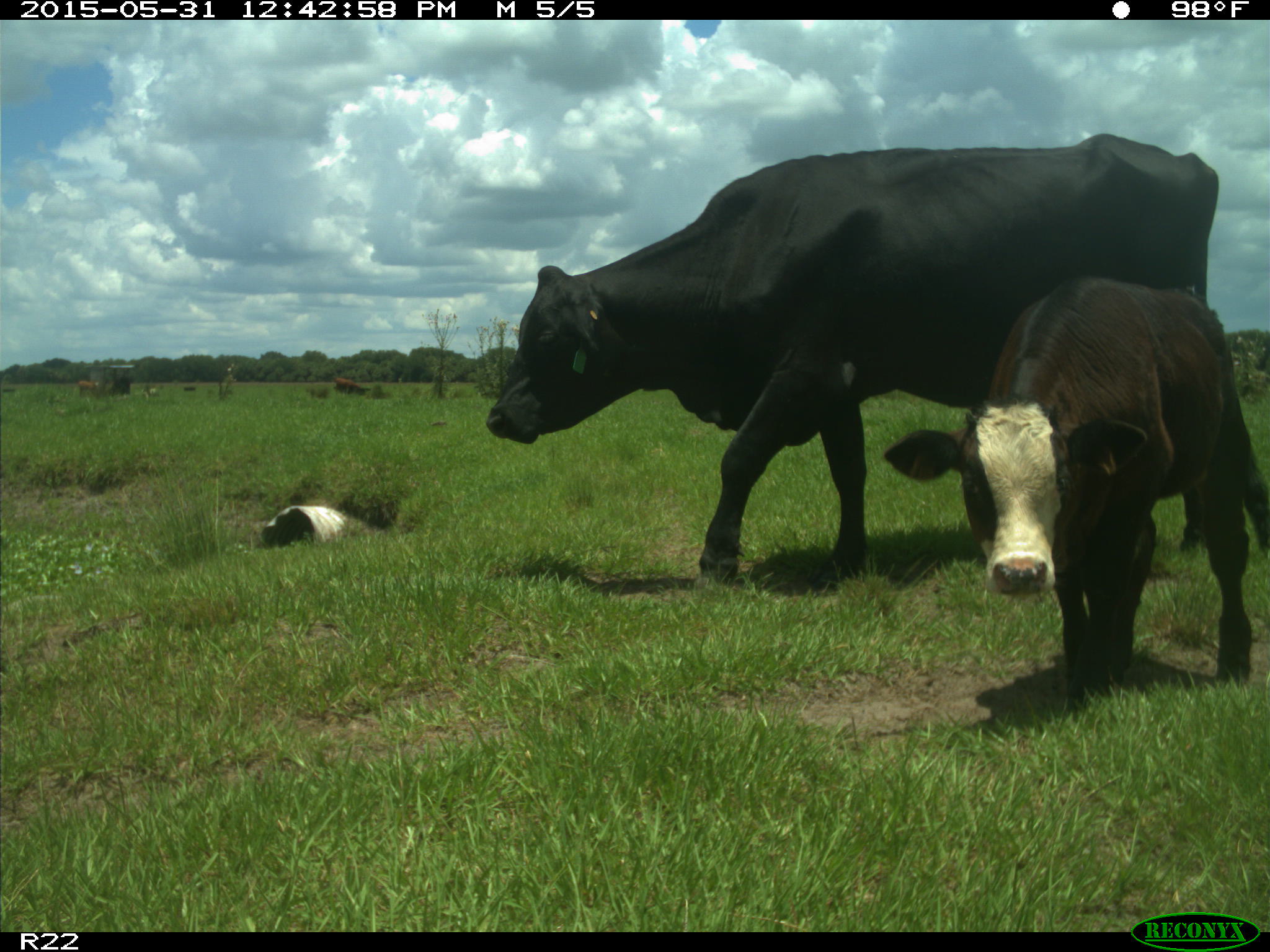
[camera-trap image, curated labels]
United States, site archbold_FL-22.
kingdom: Animalia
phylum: Chordata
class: Mammalia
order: Artiodactyla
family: Bovidae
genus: Bos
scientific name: Bos taurus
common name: domestic cow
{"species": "Bos taurus (domestic cow)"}